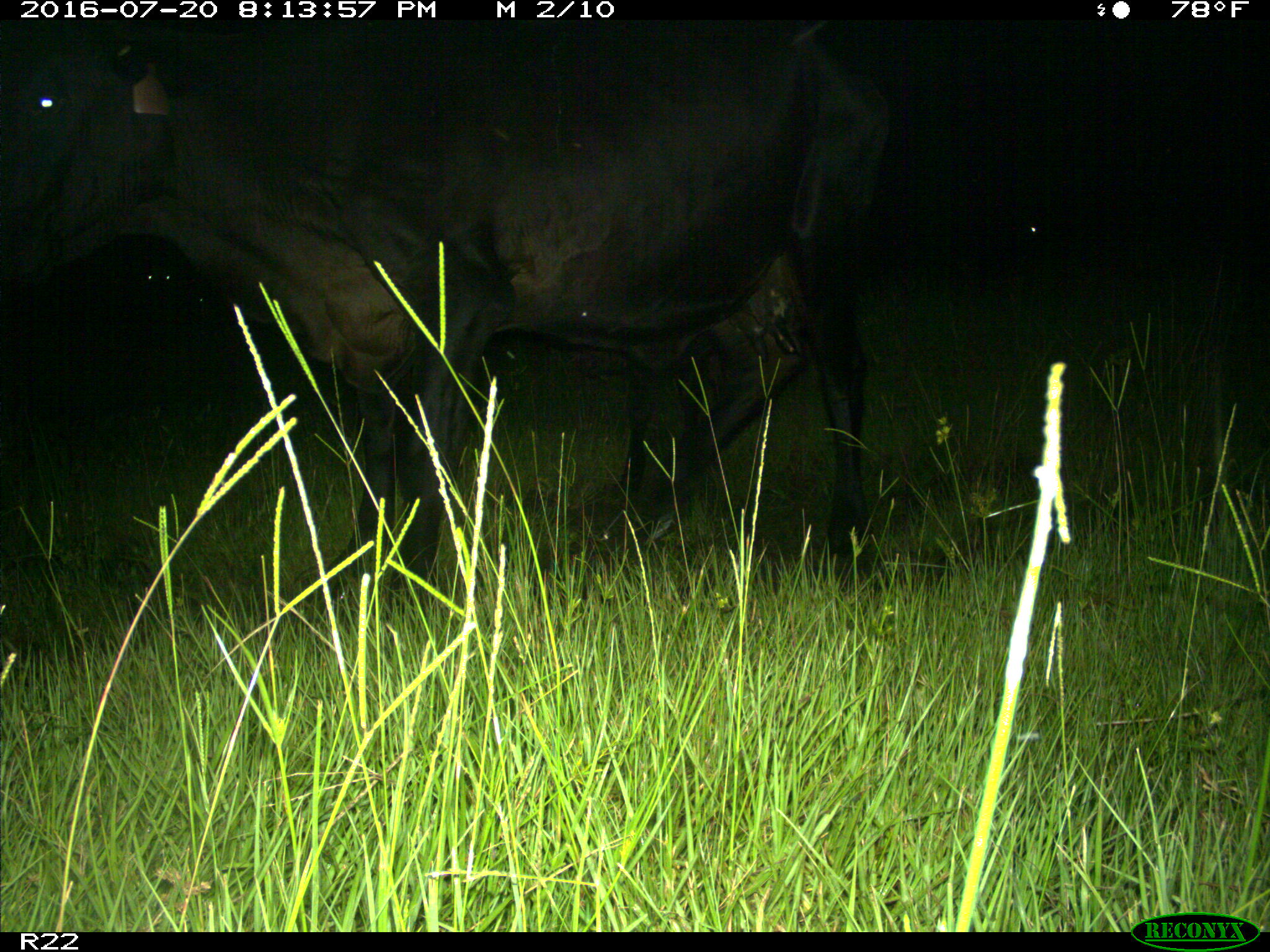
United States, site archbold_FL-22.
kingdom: Animalia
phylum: Chordata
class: Mammalia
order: Artiodactyla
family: Bovidae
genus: Bos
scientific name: Bos taurus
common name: domestic cow